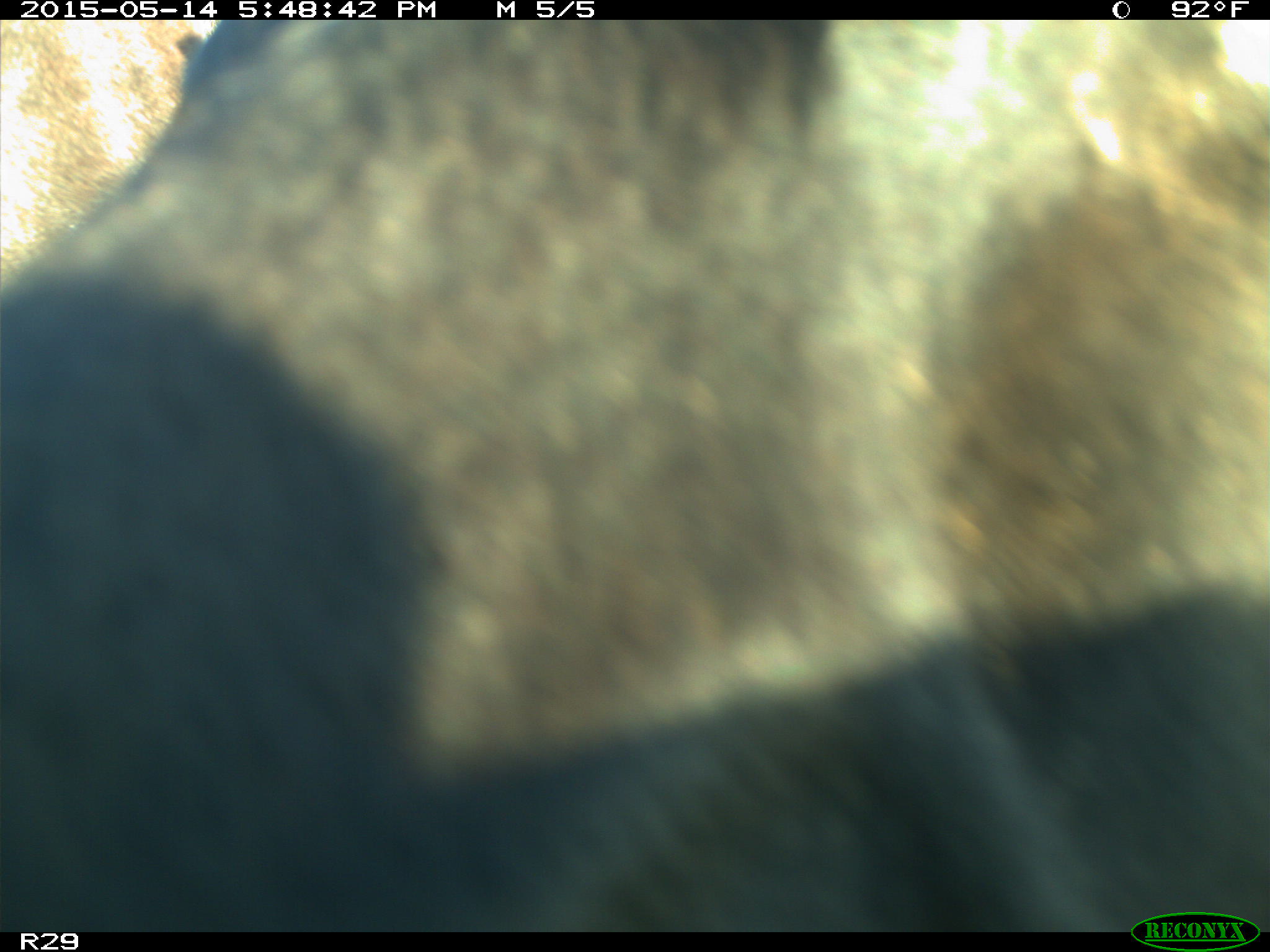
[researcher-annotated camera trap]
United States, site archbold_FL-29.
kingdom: Animalia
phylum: Chordata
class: Mammalia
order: Artiodactyla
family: Bovidae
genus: Bos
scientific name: Bos taurus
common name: domestic cow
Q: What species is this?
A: Bos taurus (domestic cow).